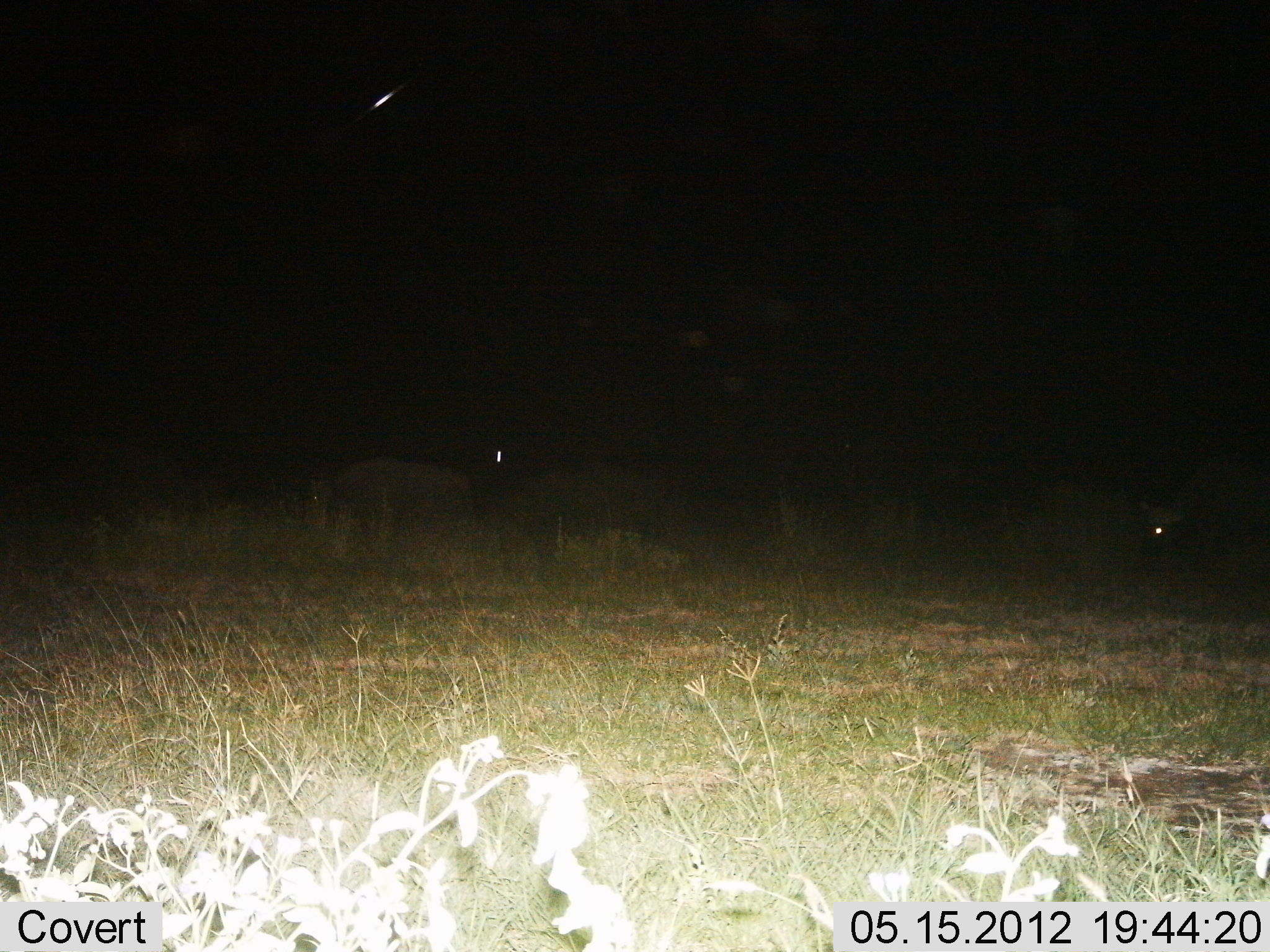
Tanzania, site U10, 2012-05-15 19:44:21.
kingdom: Animalia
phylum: Chordata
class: Mammalia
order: Artiodactyla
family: Bovidae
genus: Syncerus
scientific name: Syncerus caffer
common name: cape buffalo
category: buffalo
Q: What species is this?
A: Buffalo (cape buffalo) (Syncerus caffer).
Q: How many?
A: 2.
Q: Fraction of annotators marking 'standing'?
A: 80%.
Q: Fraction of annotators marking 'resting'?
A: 0%.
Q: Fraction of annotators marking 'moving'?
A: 0%.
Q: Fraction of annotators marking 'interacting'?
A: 0%.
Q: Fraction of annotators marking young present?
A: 0%.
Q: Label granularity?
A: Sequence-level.